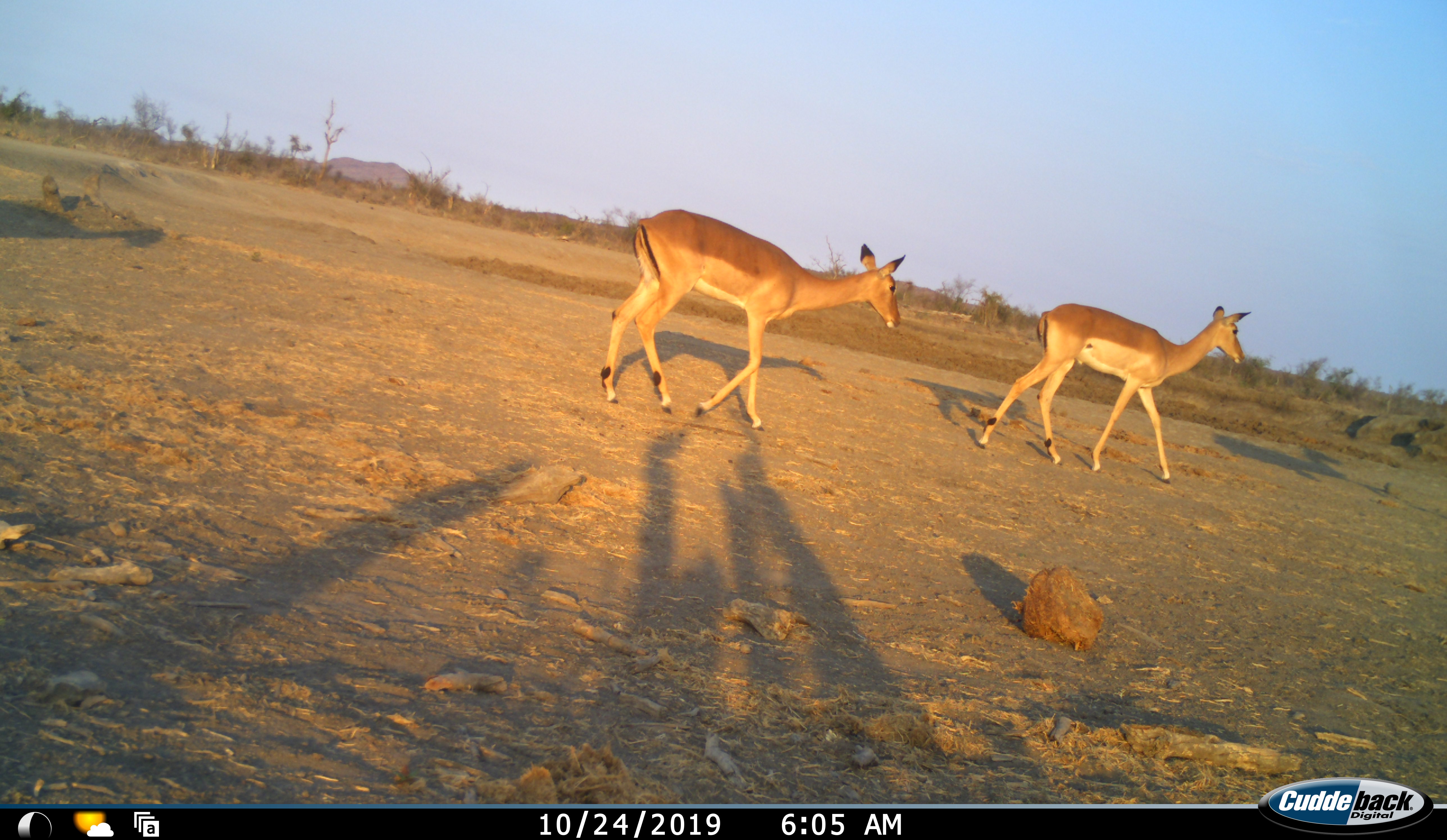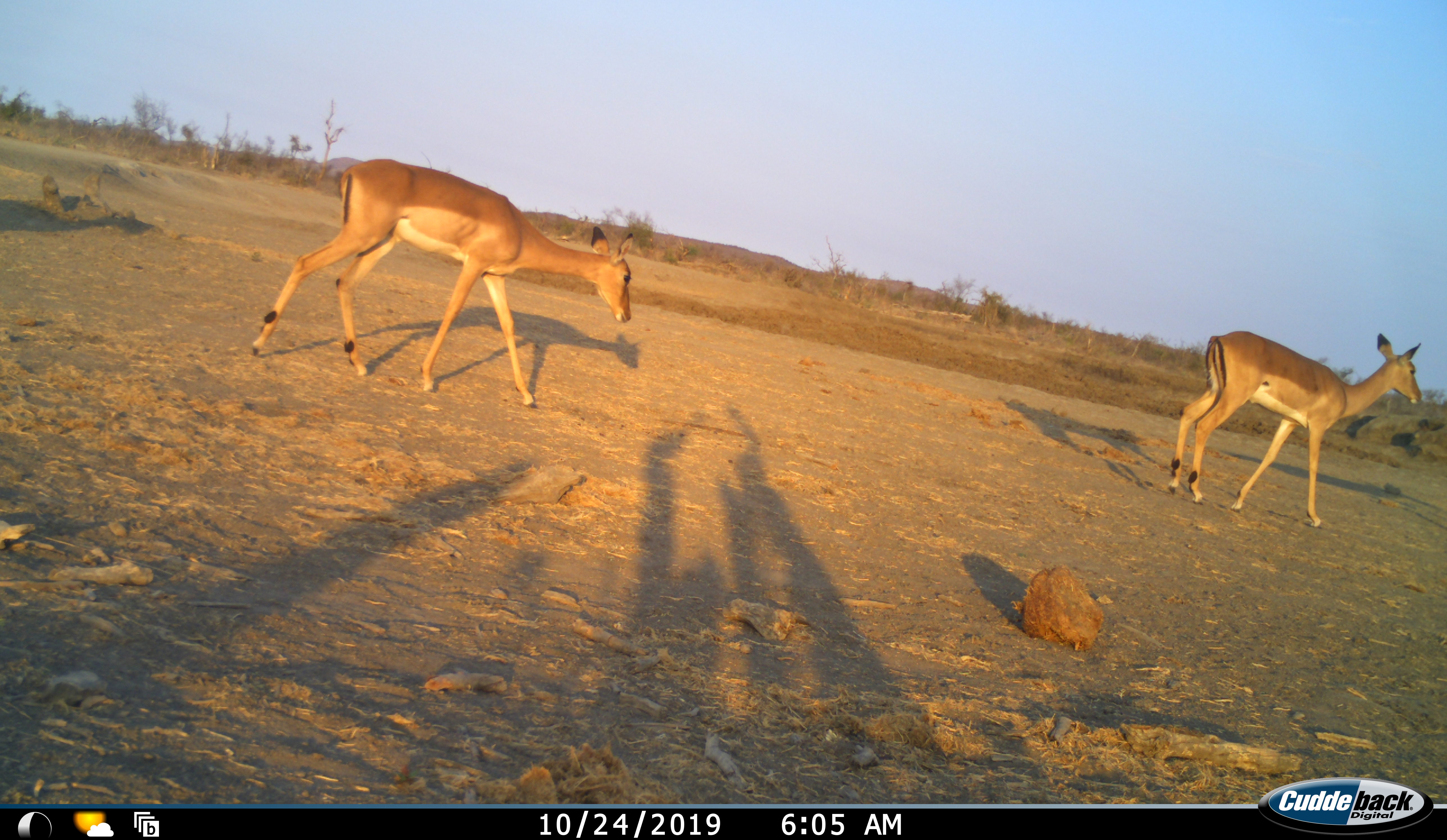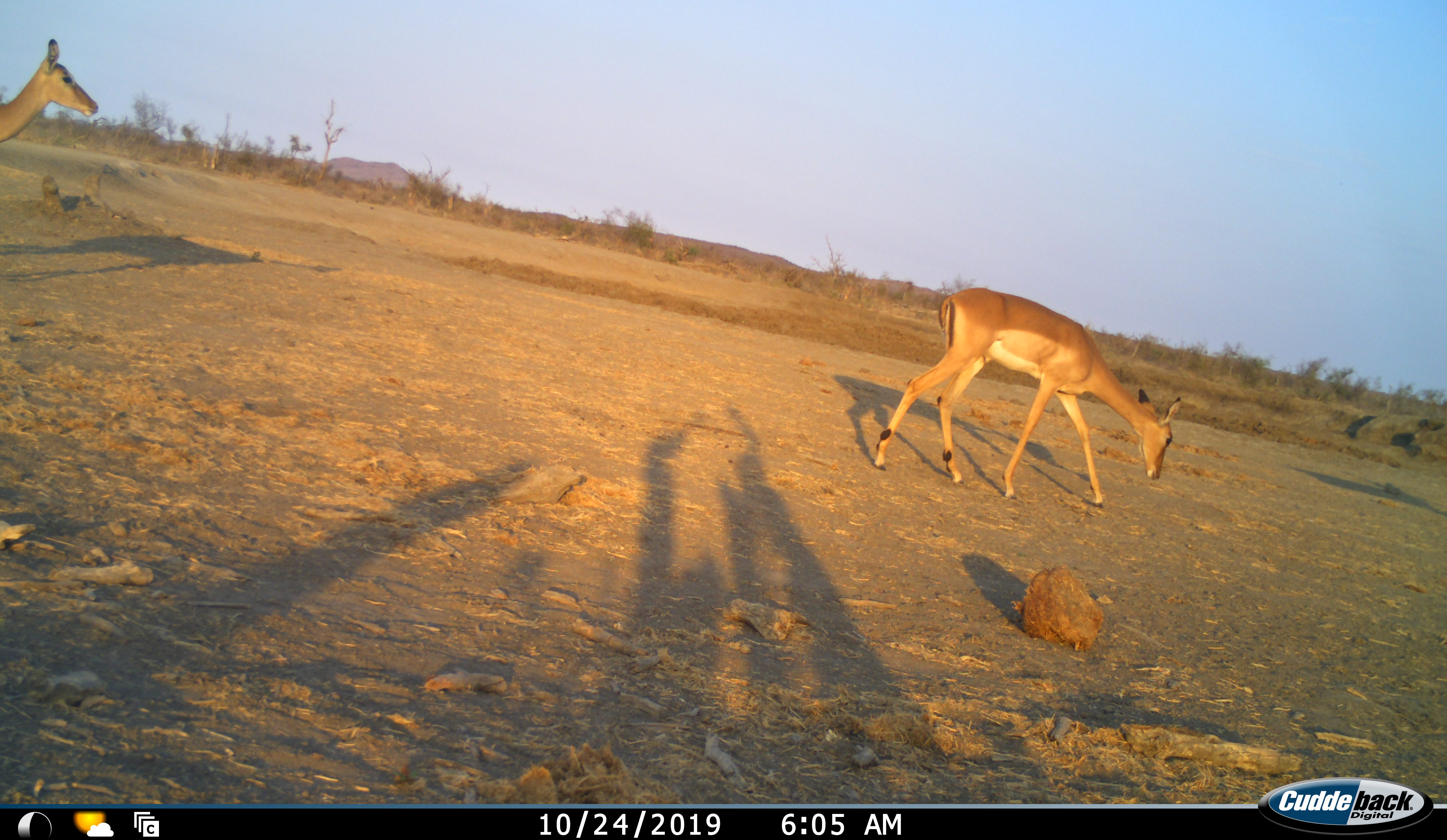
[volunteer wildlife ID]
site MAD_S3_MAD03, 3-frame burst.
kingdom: Animalia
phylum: Chordata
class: Mammalia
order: Artiodactyla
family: Bovidae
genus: Aepyceros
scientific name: Aepyceros melampus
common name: impala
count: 2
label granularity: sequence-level